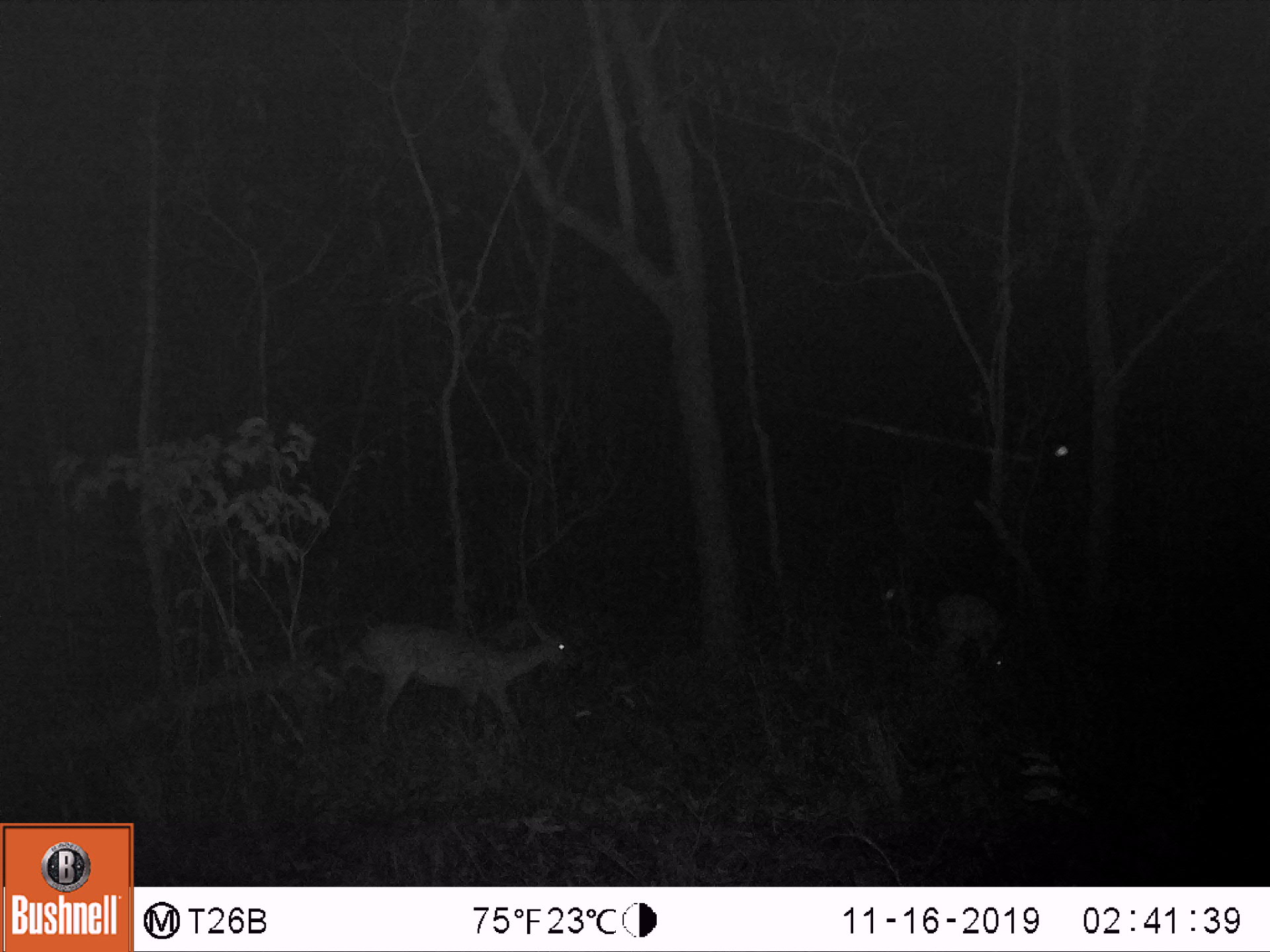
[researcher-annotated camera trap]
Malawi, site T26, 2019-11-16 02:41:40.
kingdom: Animalia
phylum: Chordata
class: Mammalia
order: Artiodactyla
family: Bovidae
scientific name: Antilopinae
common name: small antelope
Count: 2.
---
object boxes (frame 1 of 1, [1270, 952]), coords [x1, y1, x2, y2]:
small antelope: [313, 600, 594, 769]; [908, 573, 1026, 686]